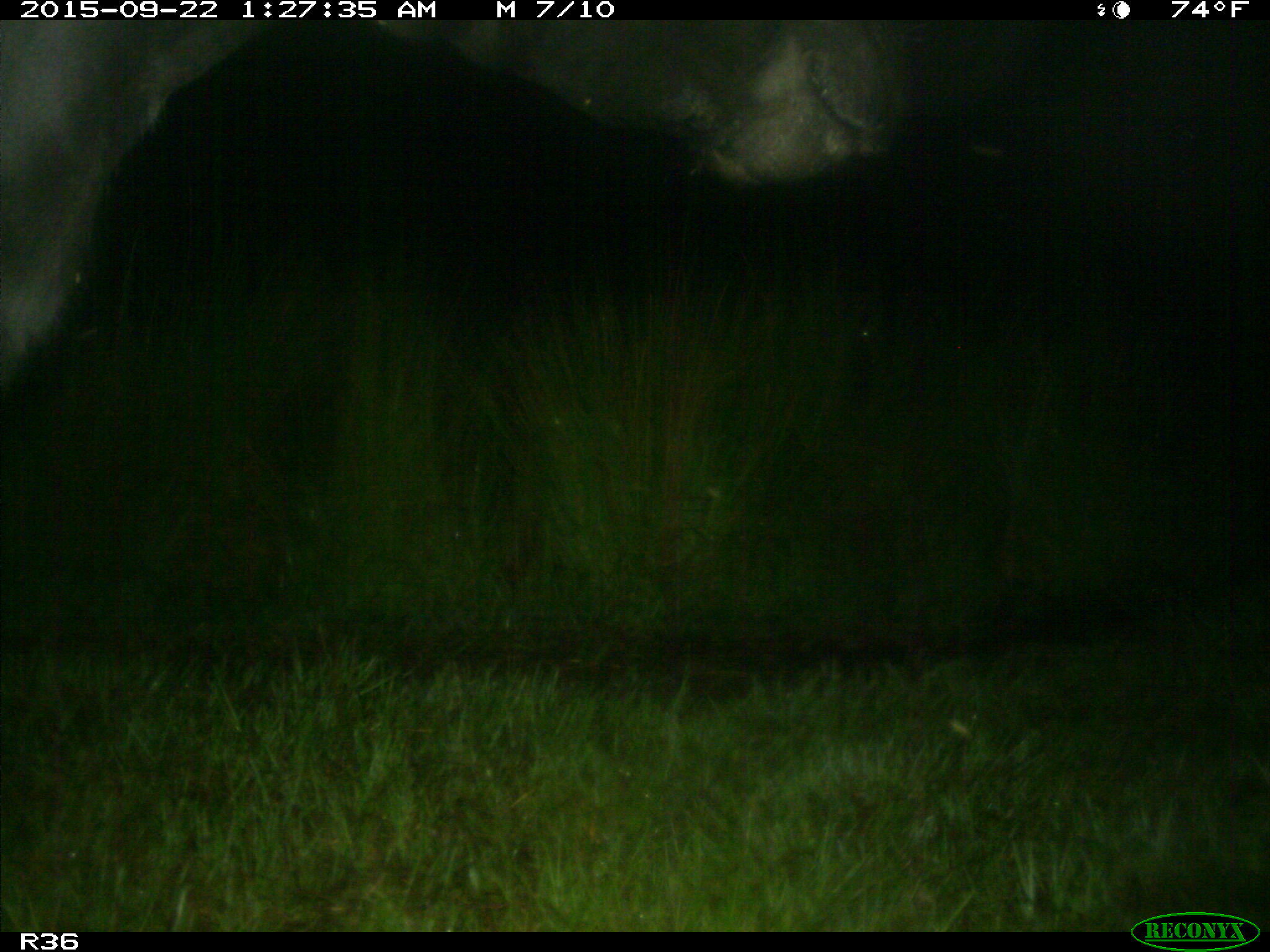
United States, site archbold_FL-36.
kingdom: Animalia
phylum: Chordata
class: Mammalia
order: Artiodactyla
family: Bovidae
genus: Bos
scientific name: Bos taurus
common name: domestic cow